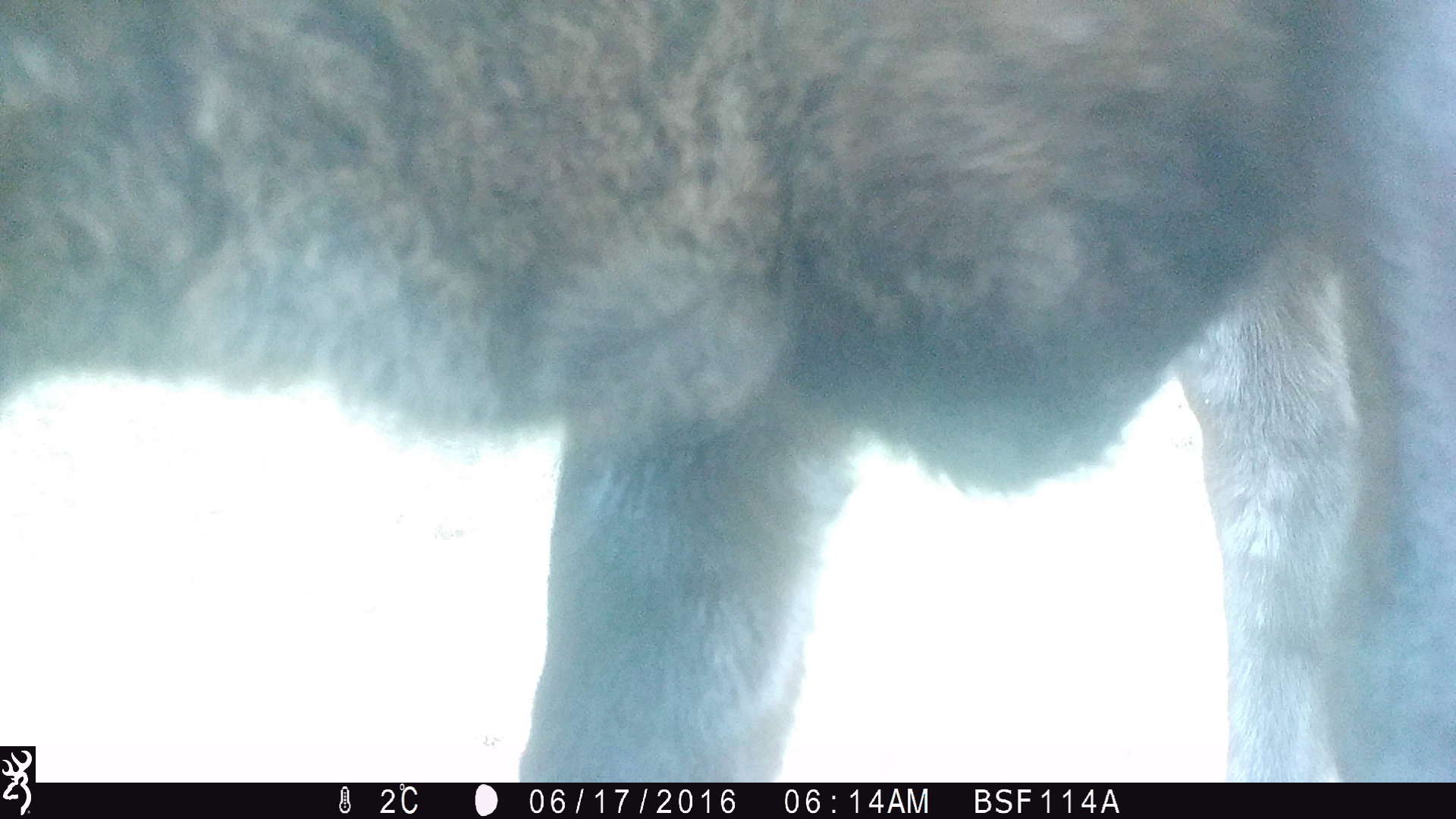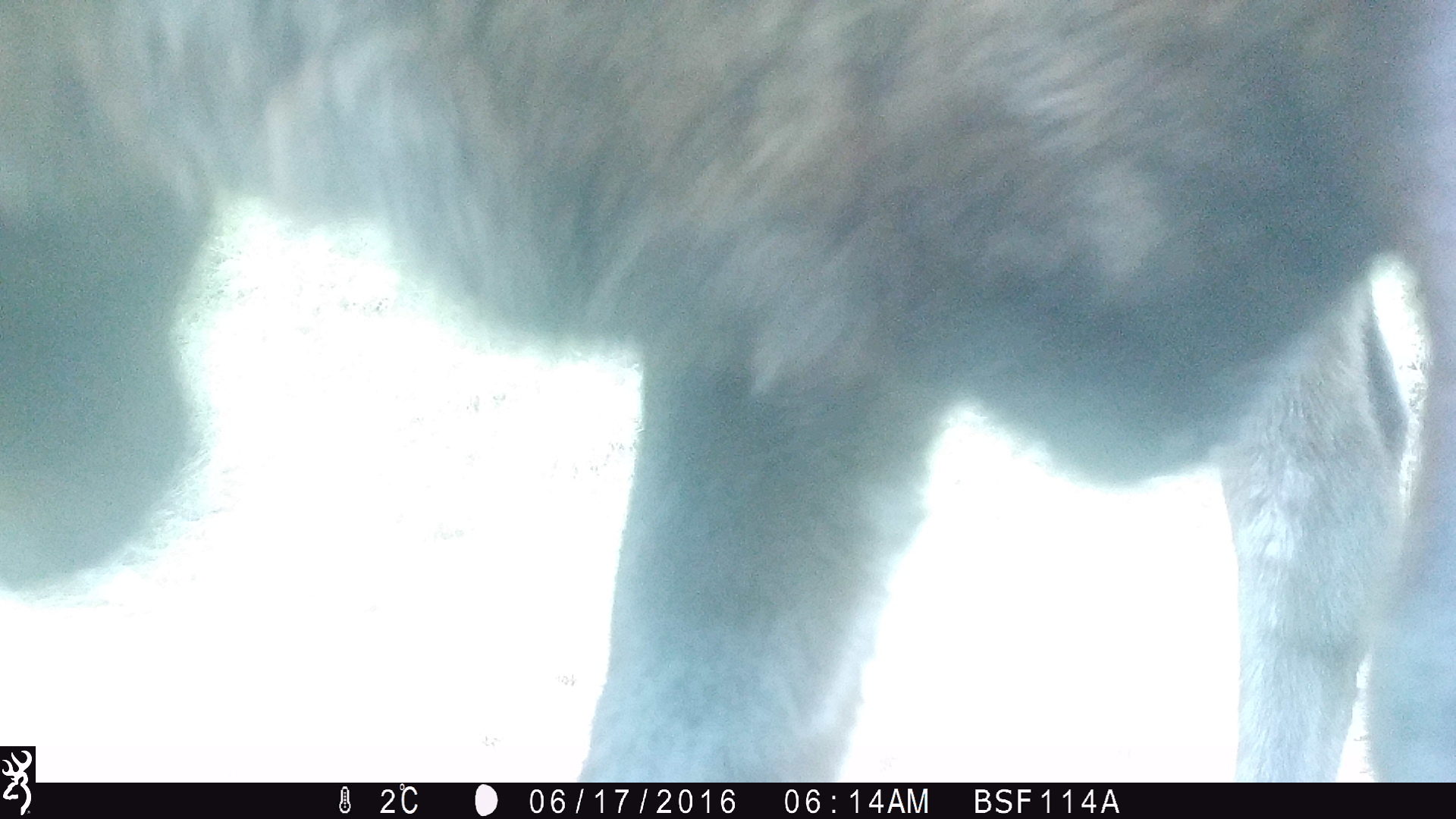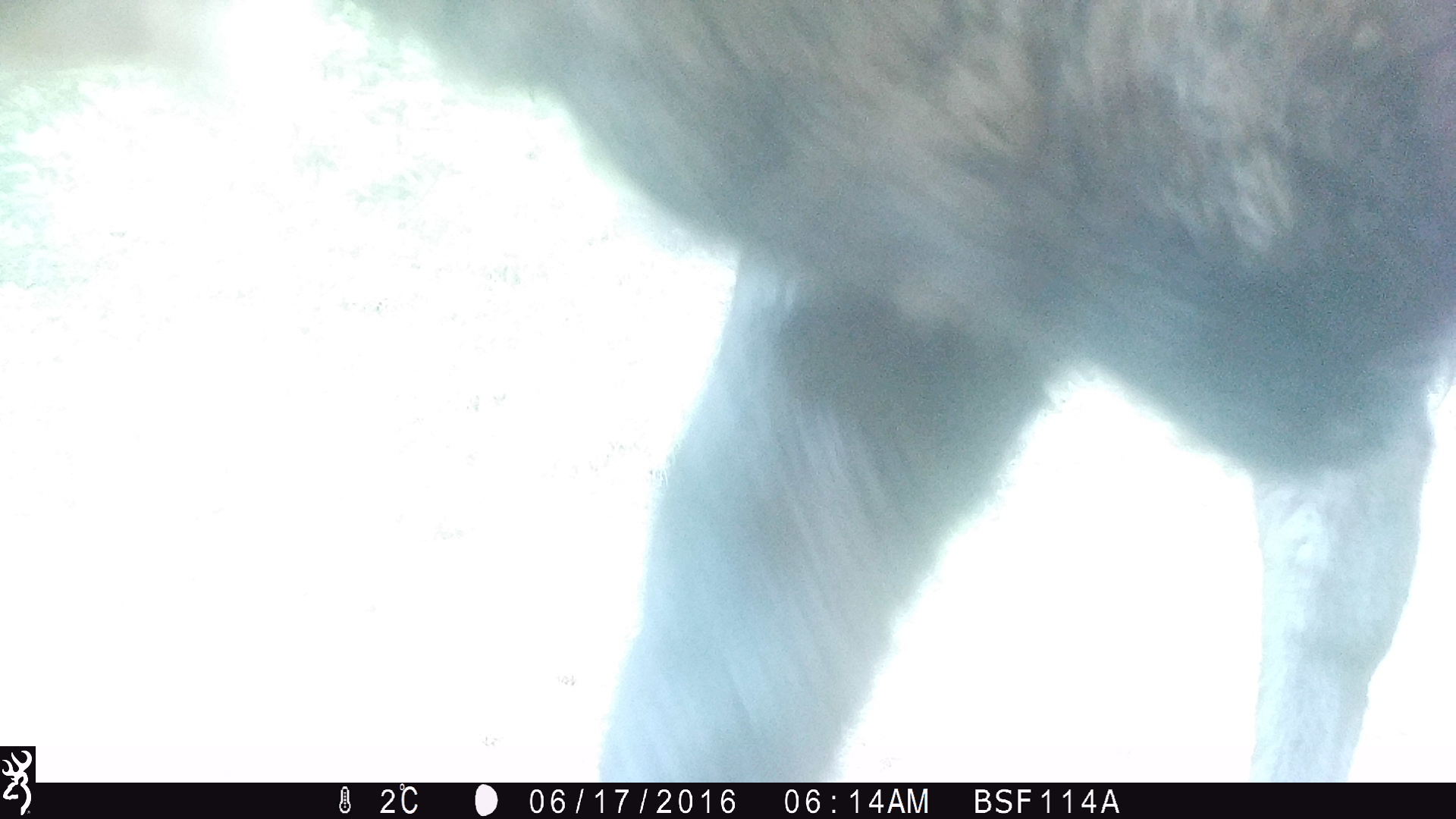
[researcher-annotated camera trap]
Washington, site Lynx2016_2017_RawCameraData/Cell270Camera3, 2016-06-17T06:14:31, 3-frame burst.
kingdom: Animalia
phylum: Chordata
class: Mammalia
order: Artiodactyla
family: Bovidae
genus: Bos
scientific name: Bos taurus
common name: domestic cattle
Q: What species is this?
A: Domestic cattle (Bos taurus).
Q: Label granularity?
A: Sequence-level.